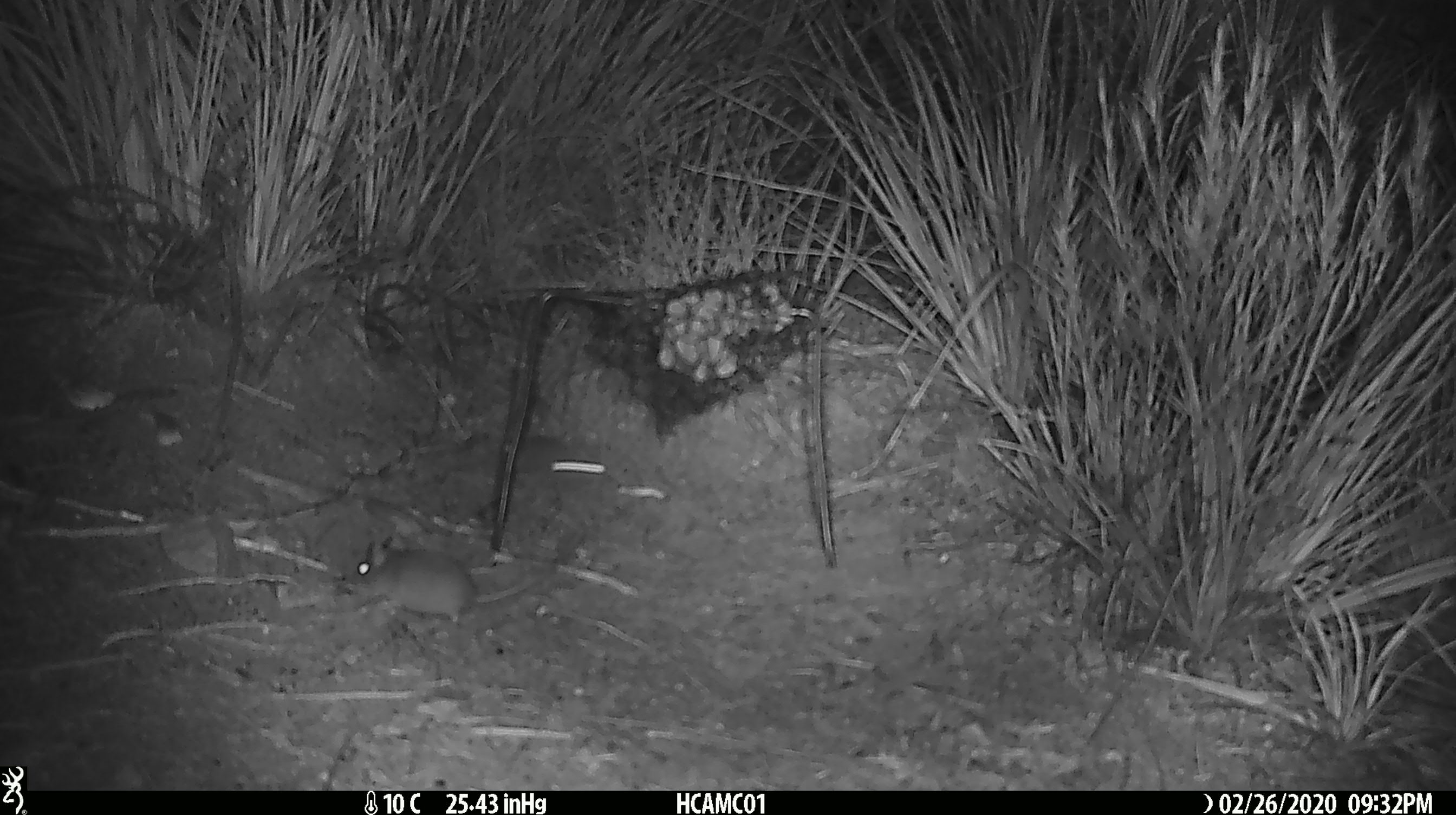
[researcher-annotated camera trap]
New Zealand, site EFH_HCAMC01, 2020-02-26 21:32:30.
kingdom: Animalia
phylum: Chordata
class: Mammalia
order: Rodentia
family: Muridae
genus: Mus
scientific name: Mus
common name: mouse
Mouse (Mus).